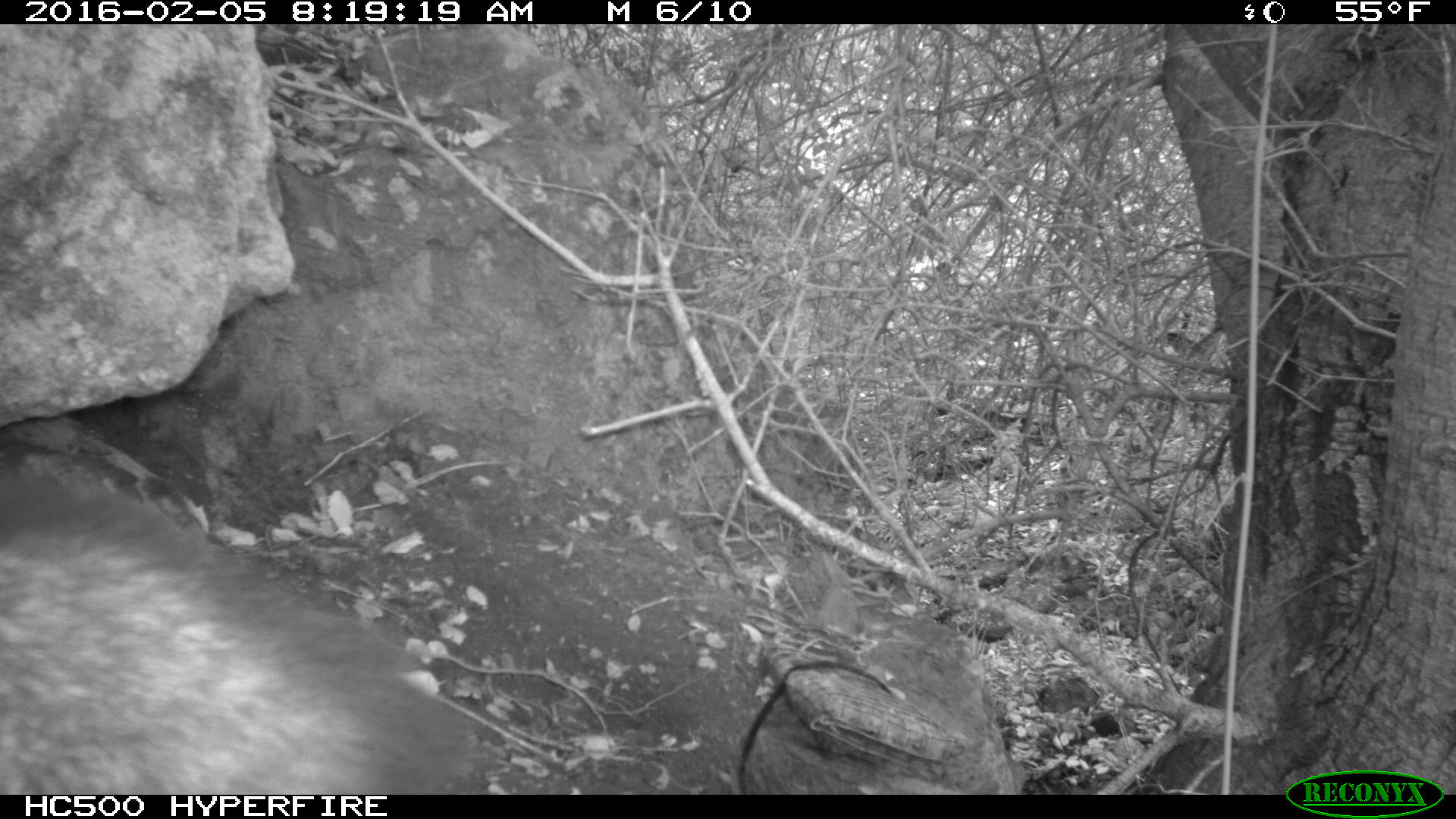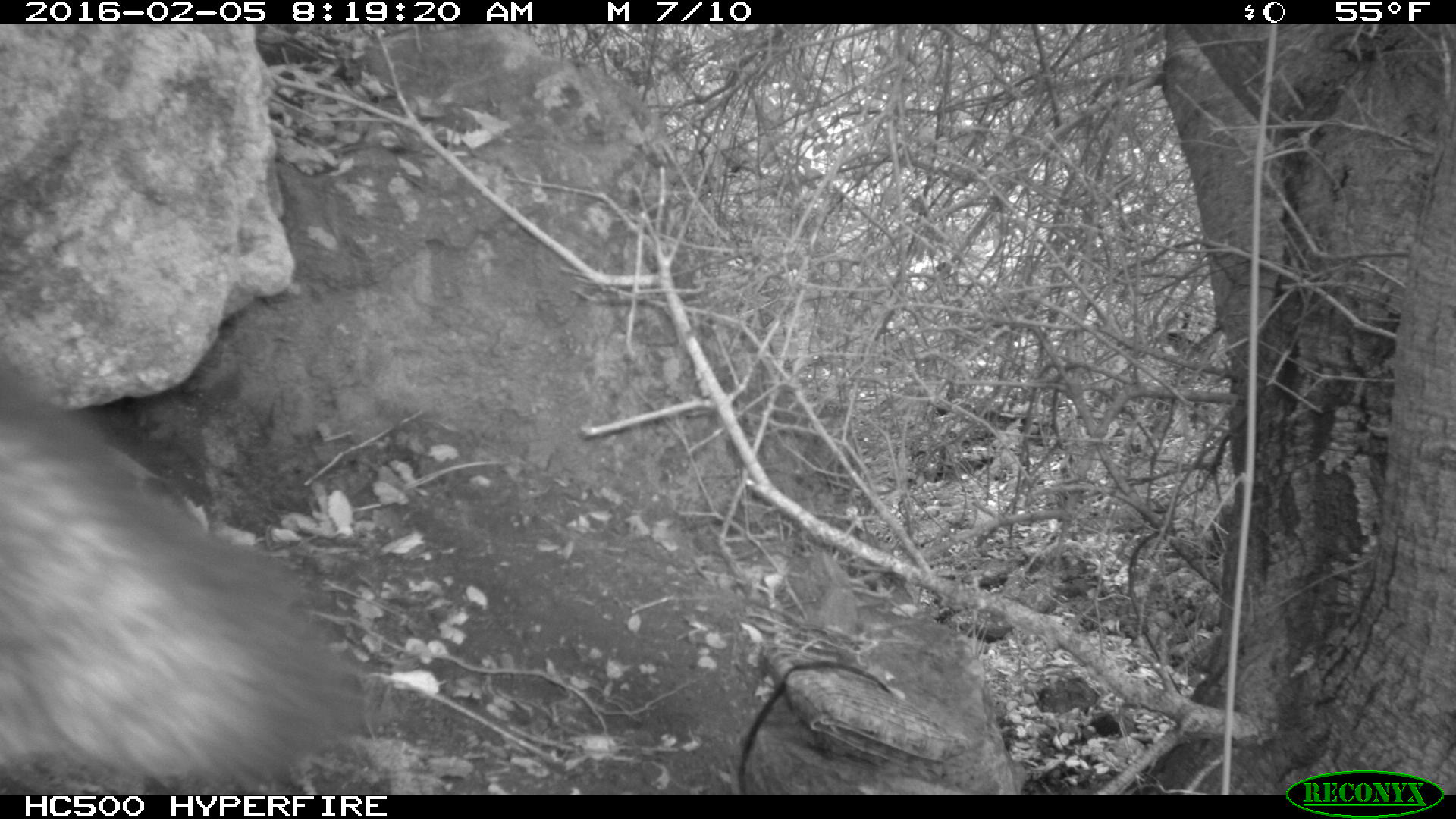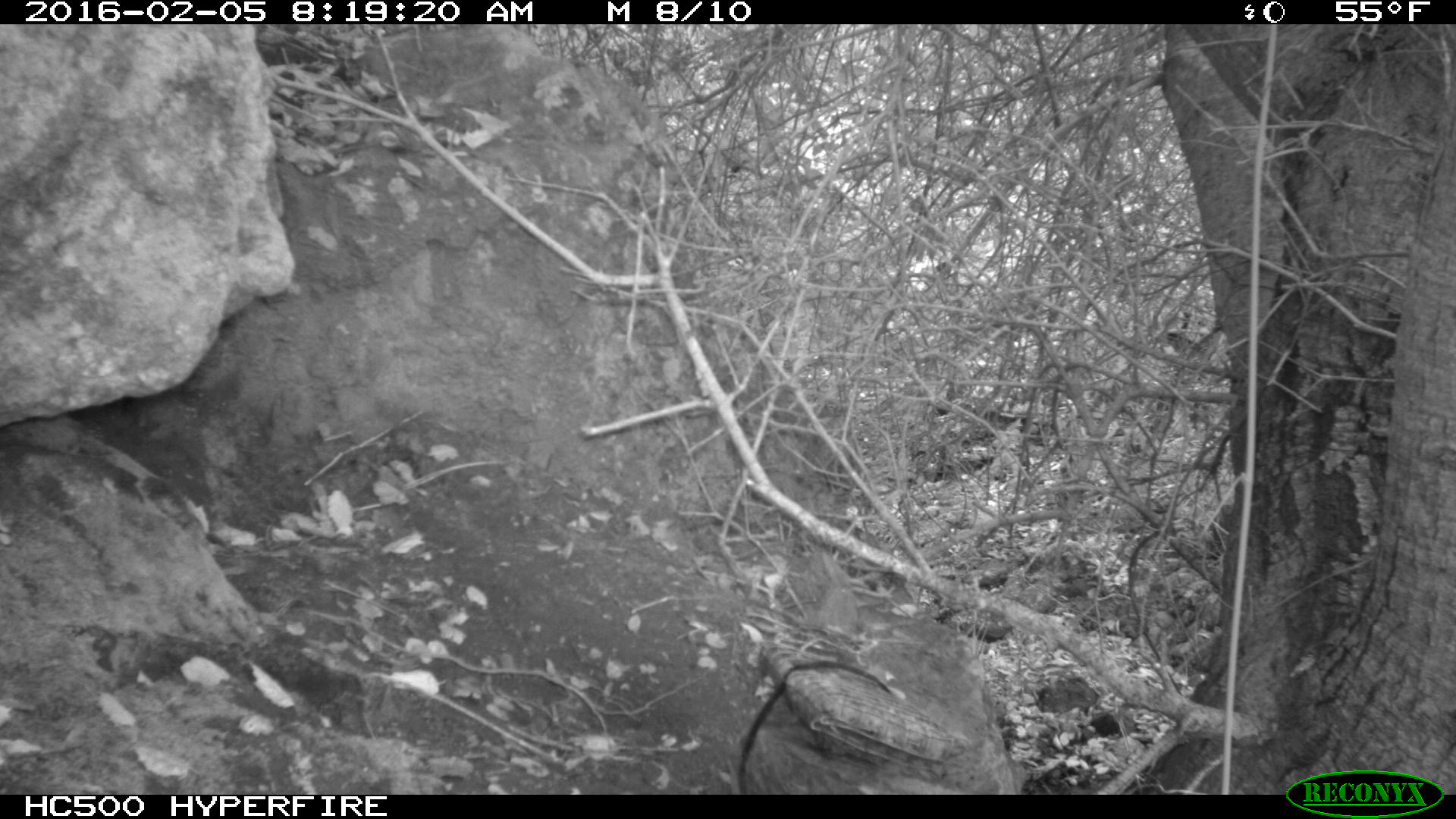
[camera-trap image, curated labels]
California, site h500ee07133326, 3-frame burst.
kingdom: Animalia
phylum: Chordata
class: Mammalia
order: Carnivora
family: Canidae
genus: Urocyon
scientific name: Urocyon littoralis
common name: island fox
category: fox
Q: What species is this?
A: Fox (island fox) (Urocyon littoralis).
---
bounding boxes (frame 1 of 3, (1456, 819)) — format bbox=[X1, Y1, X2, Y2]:
fox: bbox=[0, 472, 474, 795]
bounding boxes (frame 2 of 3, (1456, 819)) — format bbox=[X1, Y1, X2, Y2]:
fox: bbox=[0, 369, 368, 794]